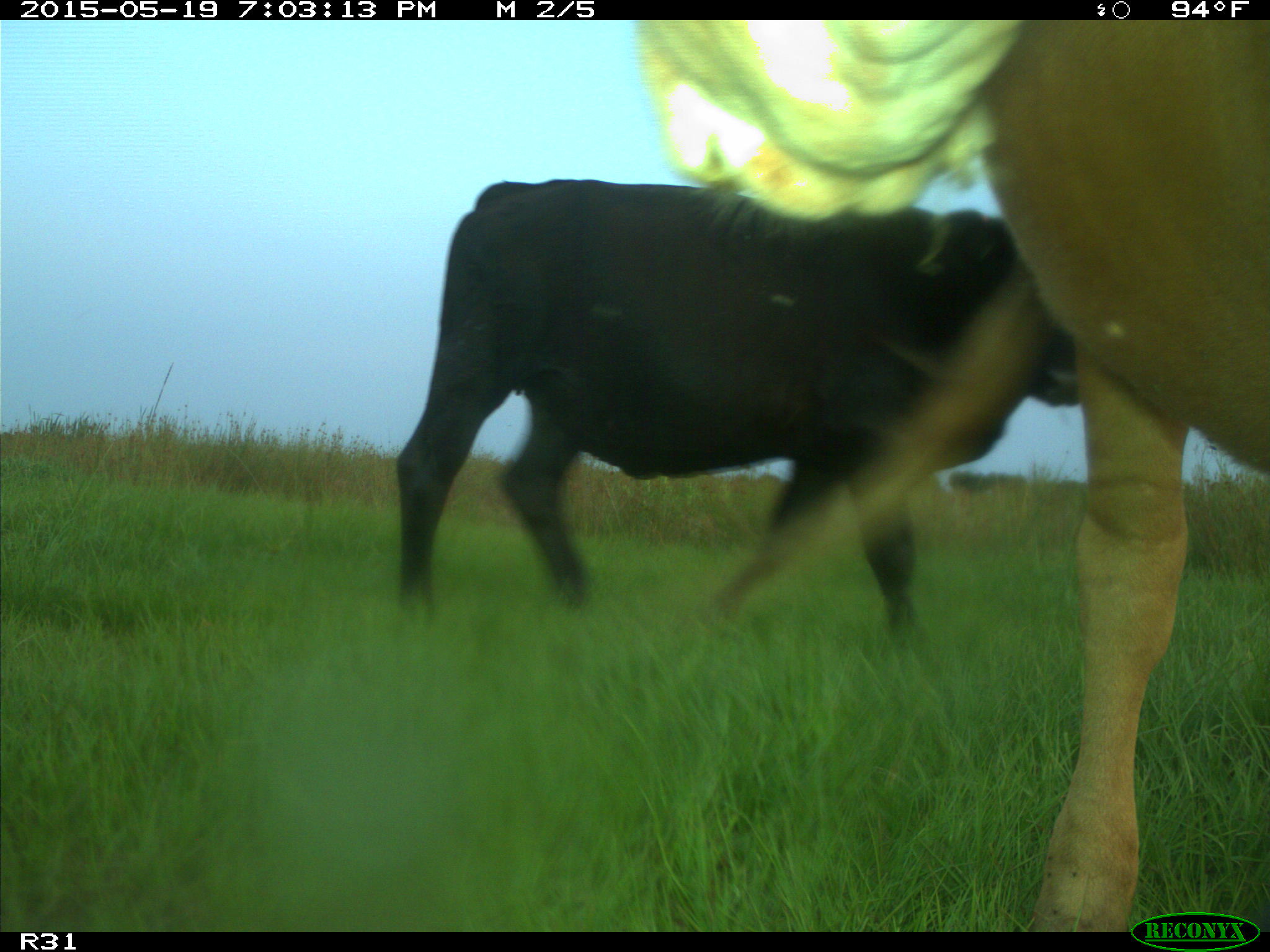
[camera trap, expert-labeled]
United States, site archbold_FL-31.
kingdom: Animalia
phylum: Chordata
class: Mammalia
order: Artiodactyla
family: Bovidae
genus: Bos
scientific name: Bos taurus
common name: domestic cow